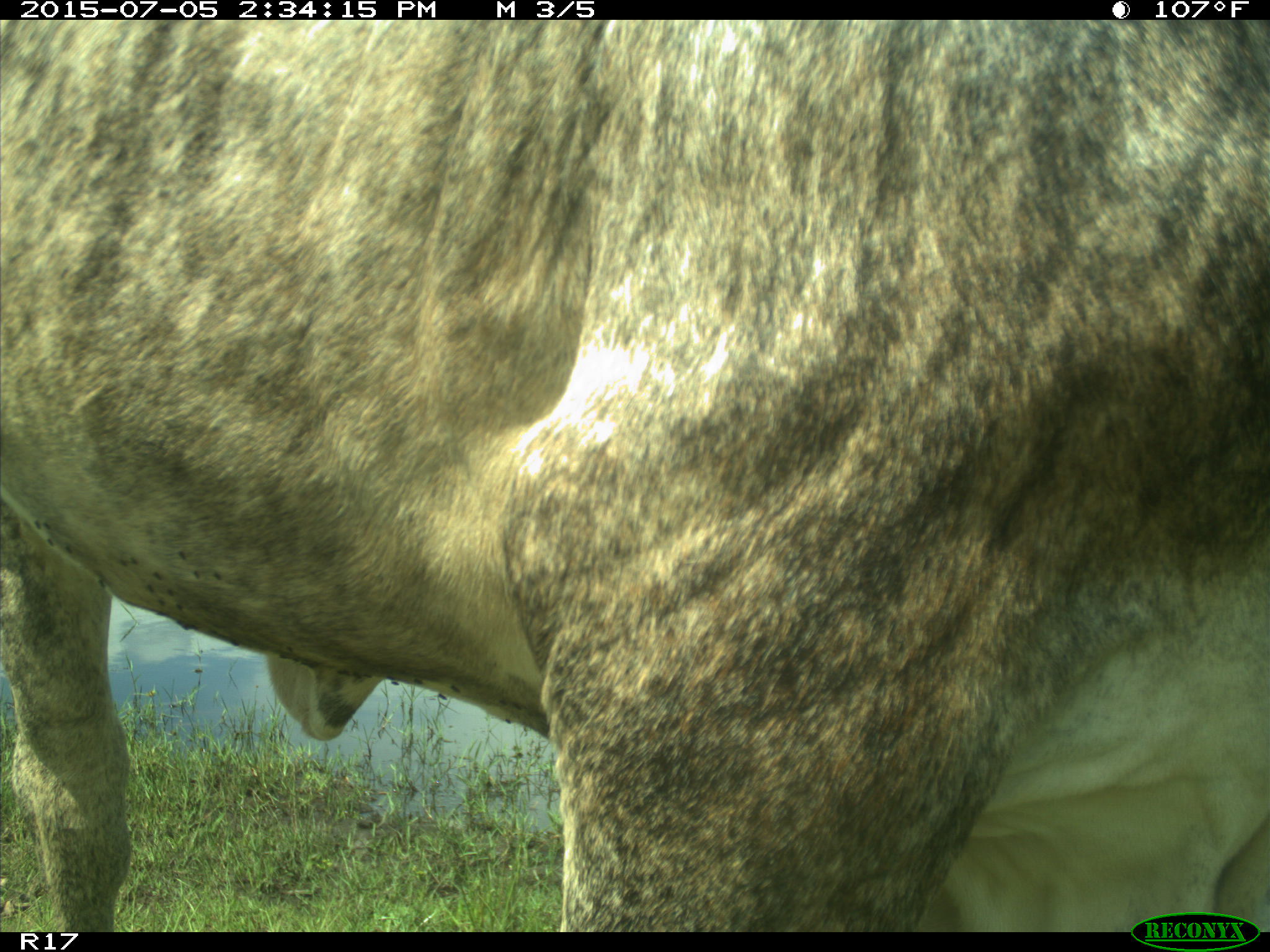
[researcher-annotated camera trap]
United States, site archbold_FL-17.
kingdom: Animalia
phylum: Chordata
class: Mammalia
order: Artiodactyla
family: Bovidae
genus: Bos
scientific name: Bos taurus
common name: domestic cow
Bos taurus (domestic cow).